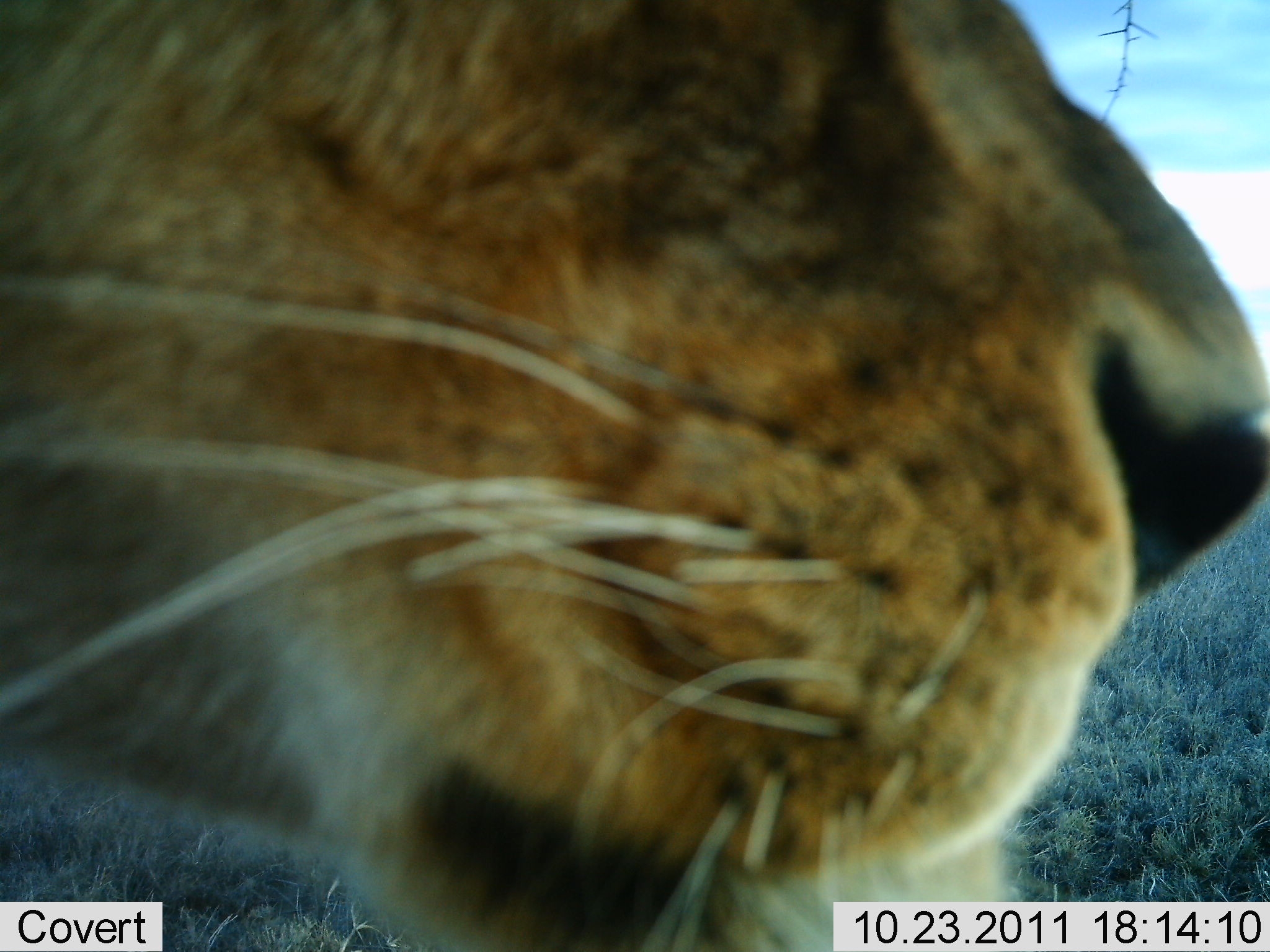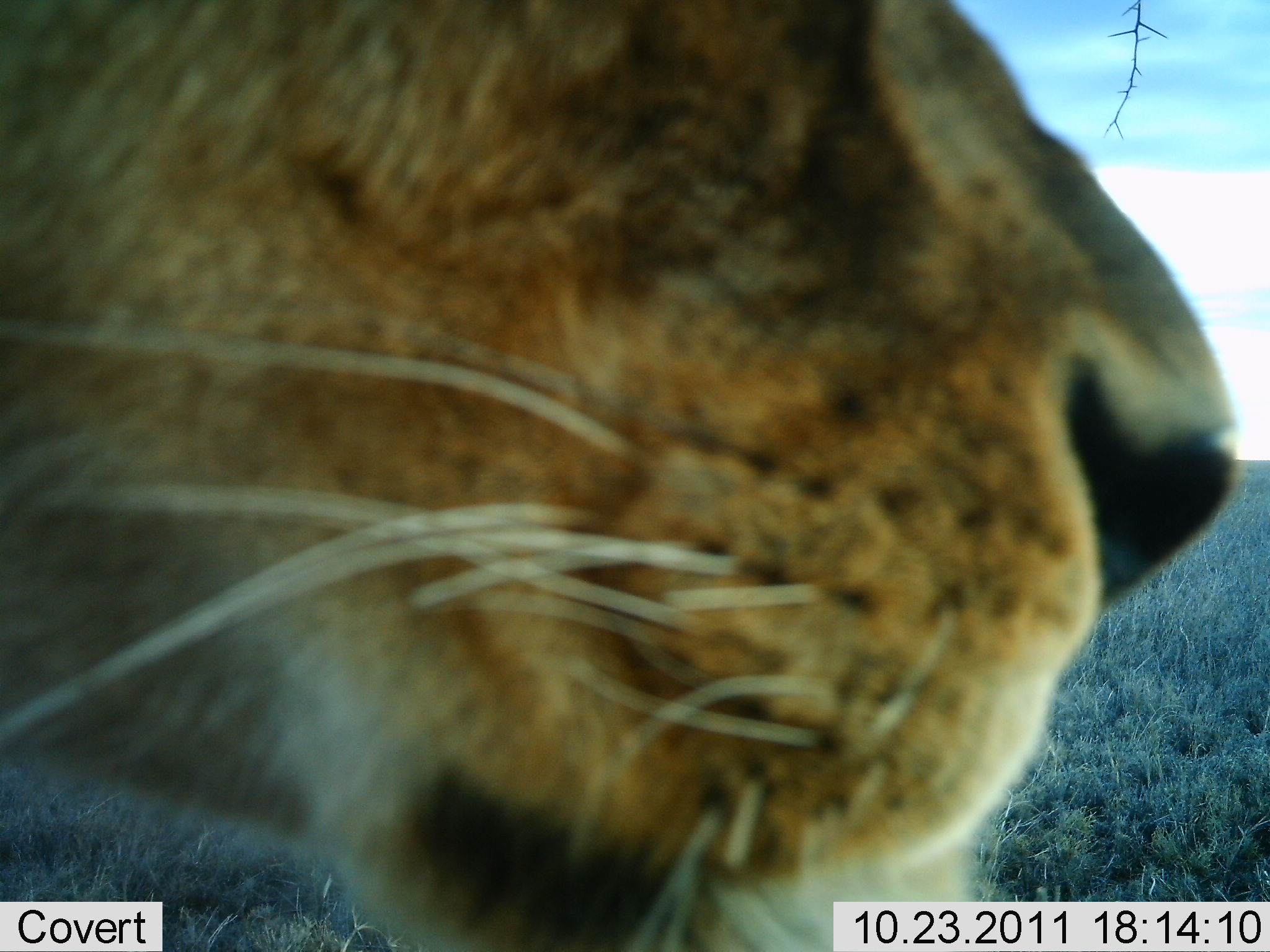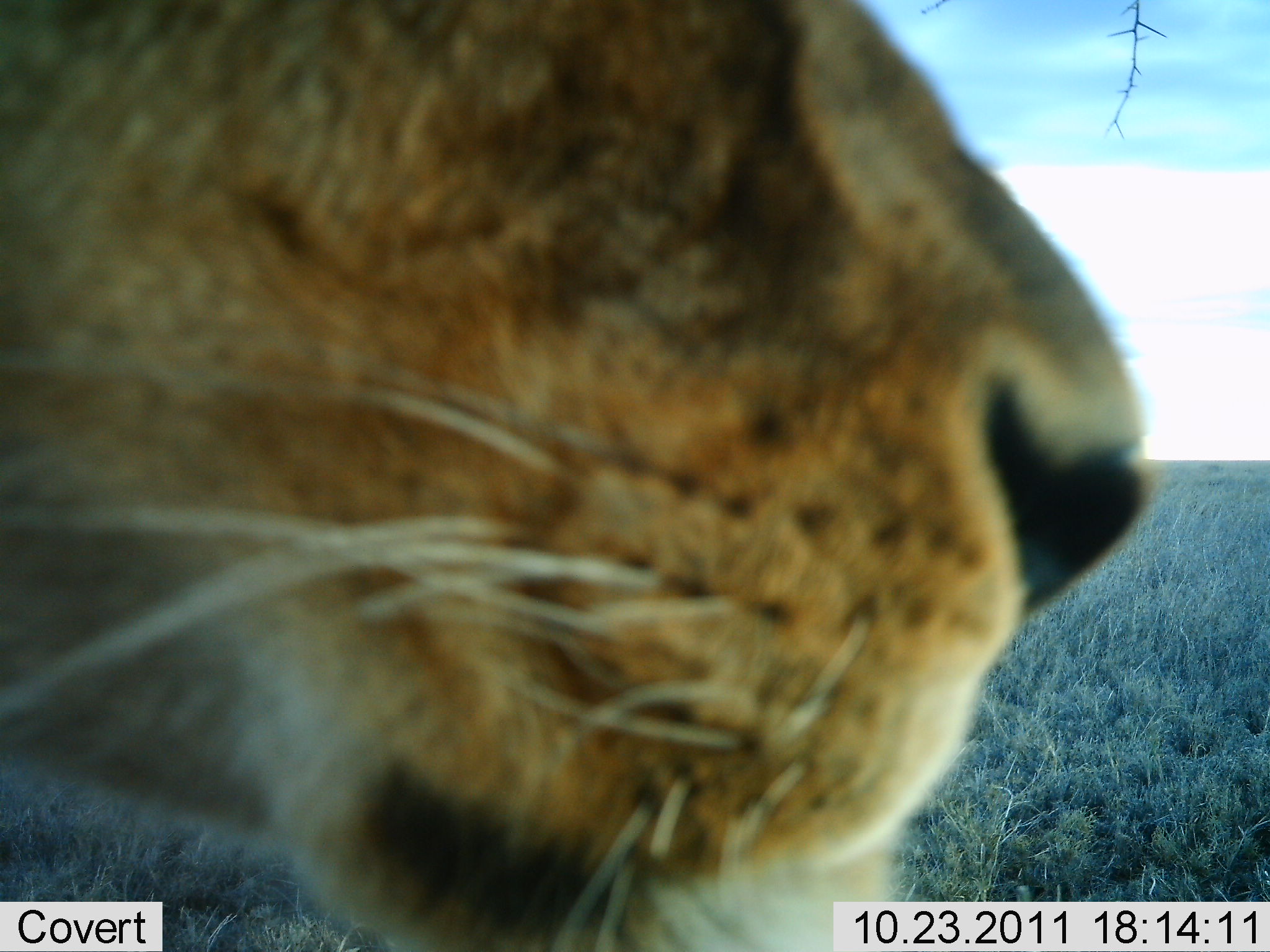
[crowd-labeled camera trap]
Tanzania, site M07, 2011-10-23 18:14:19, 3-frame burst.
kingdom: Animalia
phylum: Chordata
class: Mammalia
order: Carnivora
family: Felidae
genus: Panthera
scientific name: Panthera leo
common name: lion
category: lionfemale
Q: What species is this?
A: Lionfemale (lion) (Panthera leo).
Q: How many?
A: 1.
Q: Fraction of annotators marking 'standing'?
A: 82%.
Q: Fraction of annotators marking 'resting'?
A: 9%.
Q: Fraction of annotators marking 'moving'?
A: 9%.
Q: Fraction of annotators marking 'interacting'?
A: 9%.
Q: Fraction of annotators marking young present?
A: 0%.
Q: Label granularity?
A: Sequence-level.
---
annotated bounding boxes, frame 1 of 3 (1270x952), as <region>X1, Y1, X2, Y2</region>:
animal: <region>1, 1, 1270, 952</region>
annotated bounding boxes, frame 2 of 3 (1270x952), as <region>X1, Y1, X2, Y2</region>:
animal: <region>1, 1, 1238, 952</region>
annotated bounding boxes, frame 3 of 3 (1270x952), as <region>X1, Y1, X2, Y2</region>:
animal: <region>1, 1, 1166, 952</region>